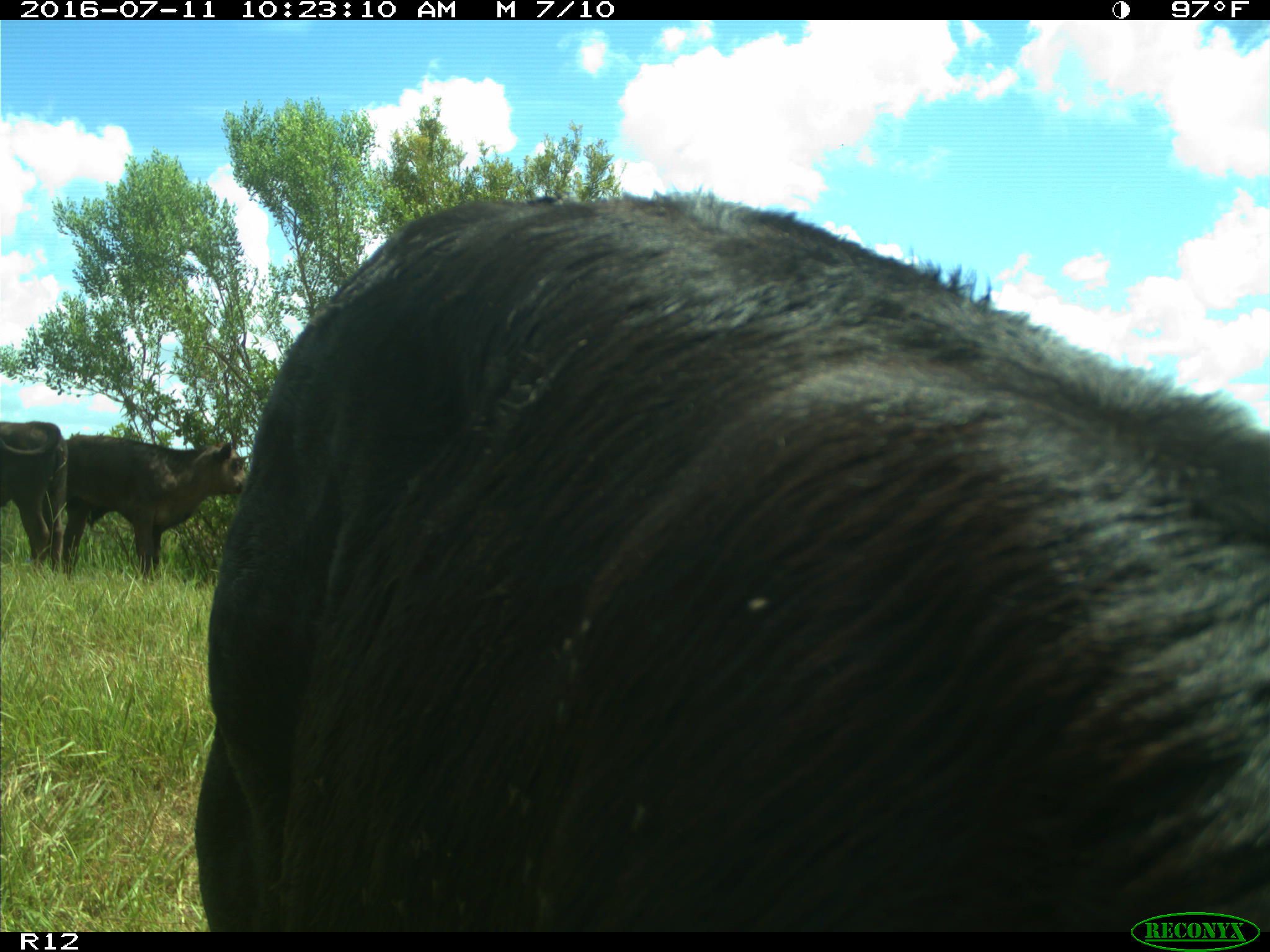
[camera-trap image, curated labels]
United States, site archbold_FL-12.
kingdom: Animalia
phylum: Chordata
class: Mammalia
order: Artiodactyla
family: Bovidae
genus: Bos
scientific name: Bos taurus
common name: domestic cow